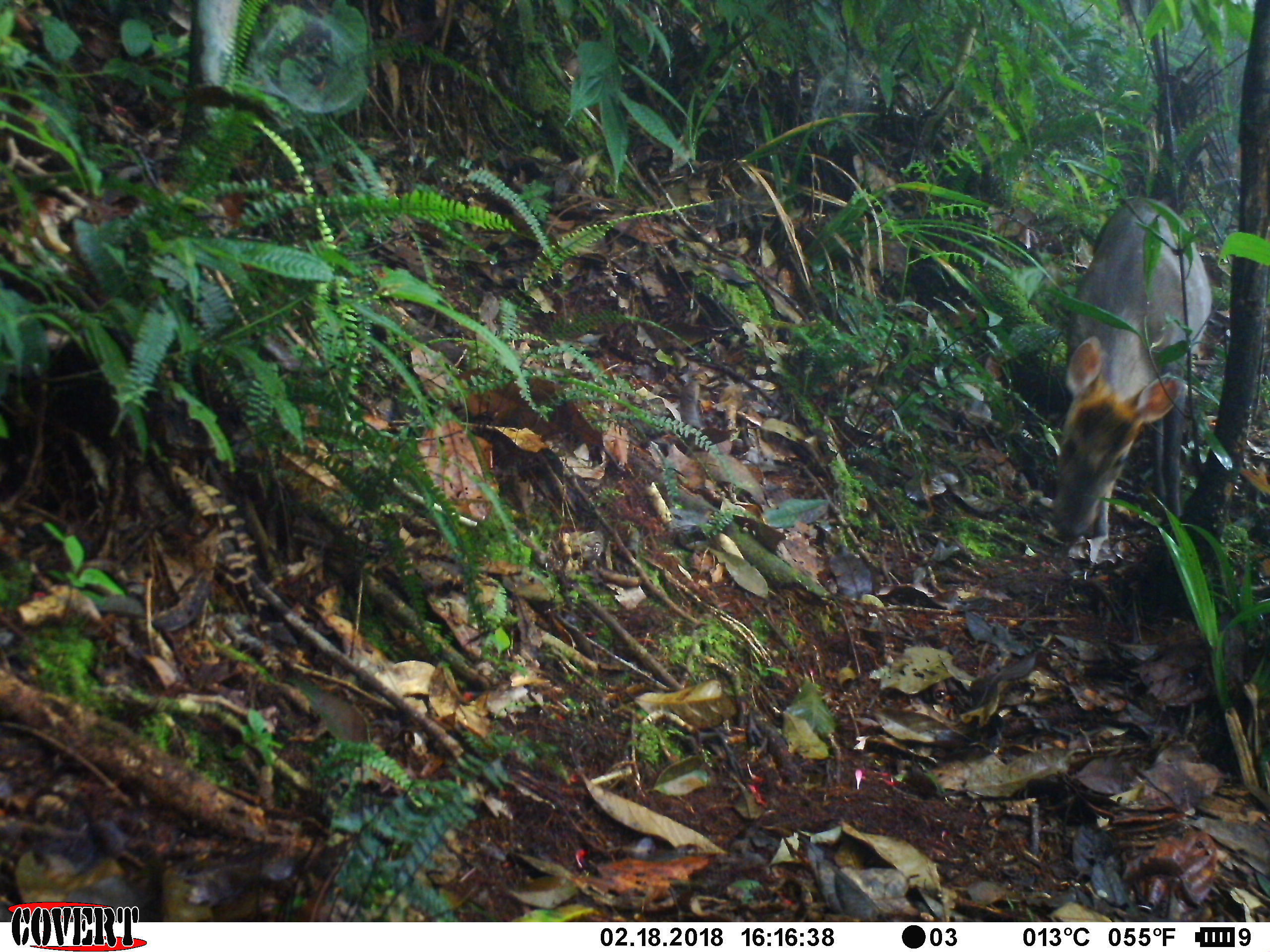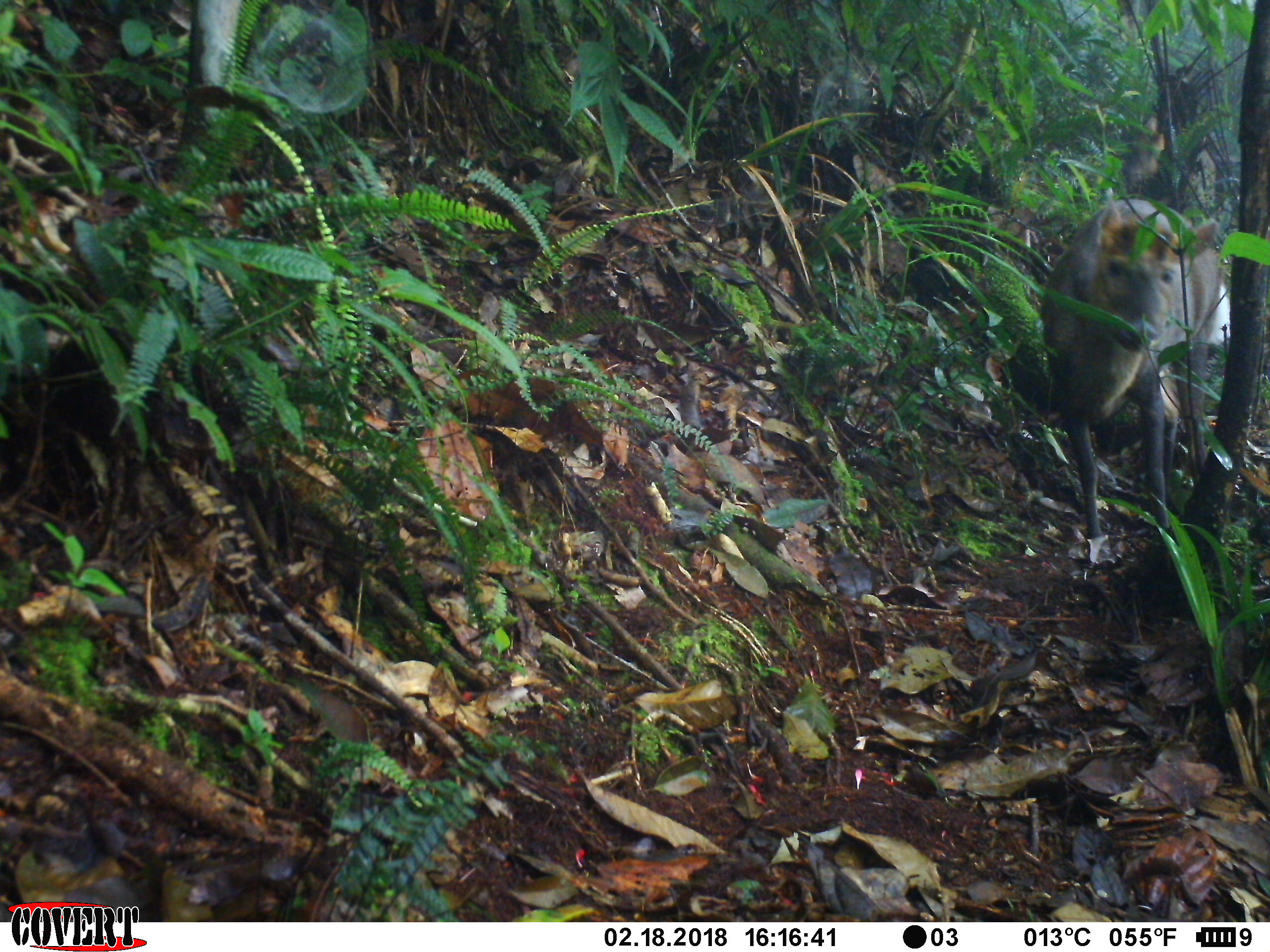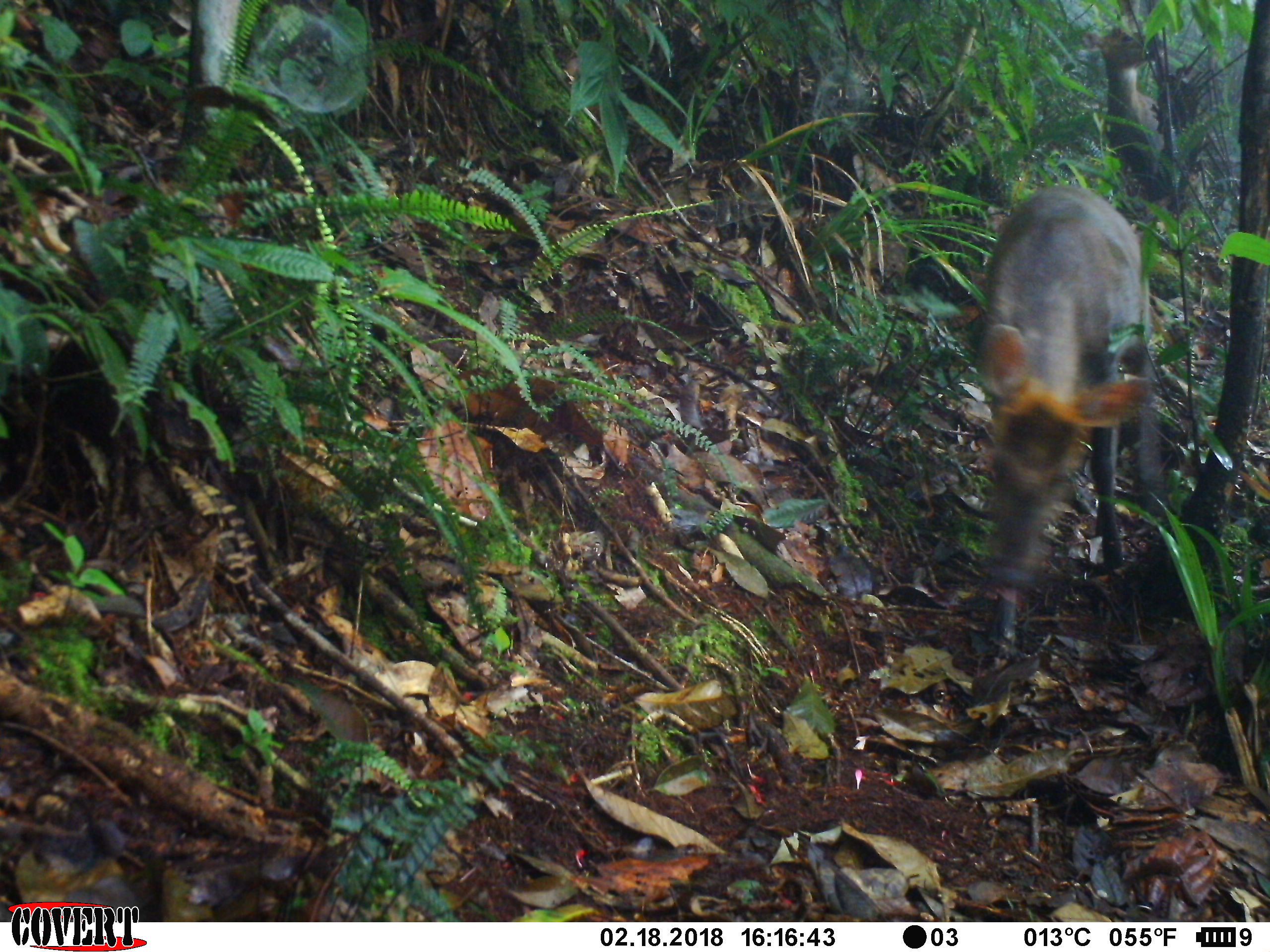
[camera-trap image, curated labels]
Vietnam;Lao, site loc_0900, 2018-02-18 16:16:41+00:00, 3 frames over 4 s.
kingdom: Animalia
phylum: Chordata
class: Mammalia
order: Artiodactyla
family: Cervidae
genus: Muntiacus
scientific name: Muntiacus rooseveltorum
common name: roosevelt's muntjac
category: roosevelts muntjac group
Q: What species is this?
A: Roosevelts muntjac group (roosevelt's muntjac) (Muntiacus rooseveltorum).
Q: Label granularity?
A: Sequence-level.